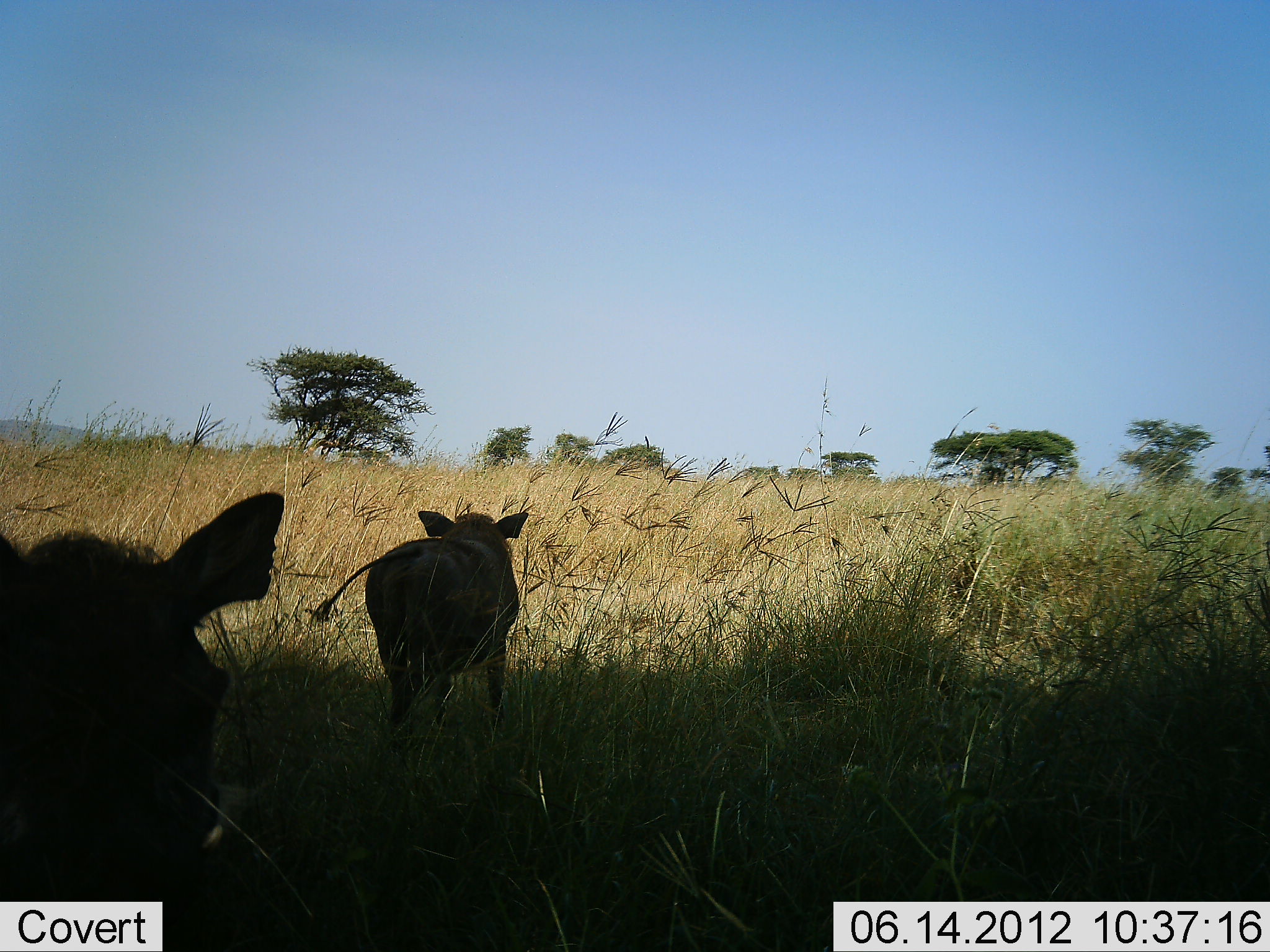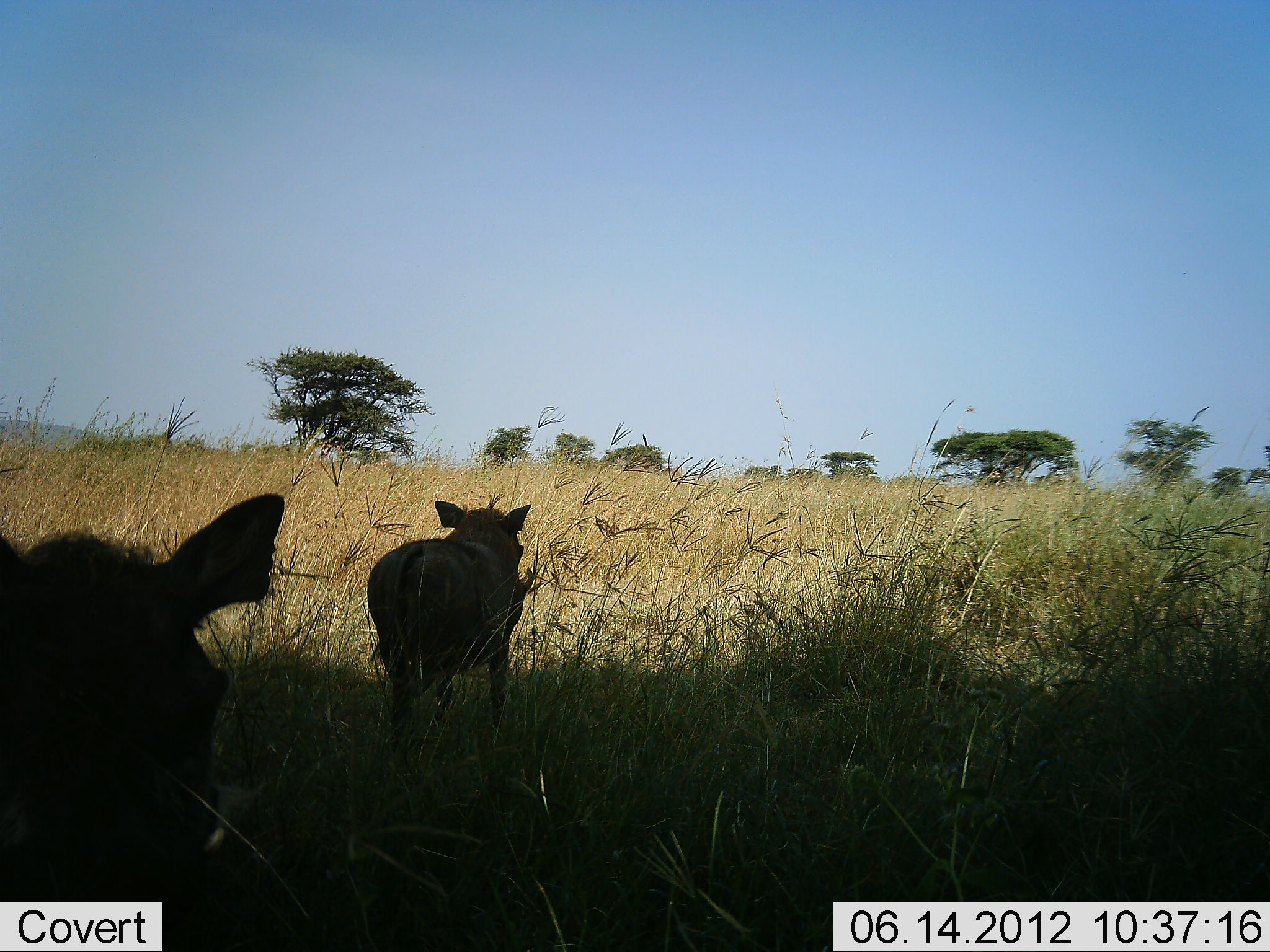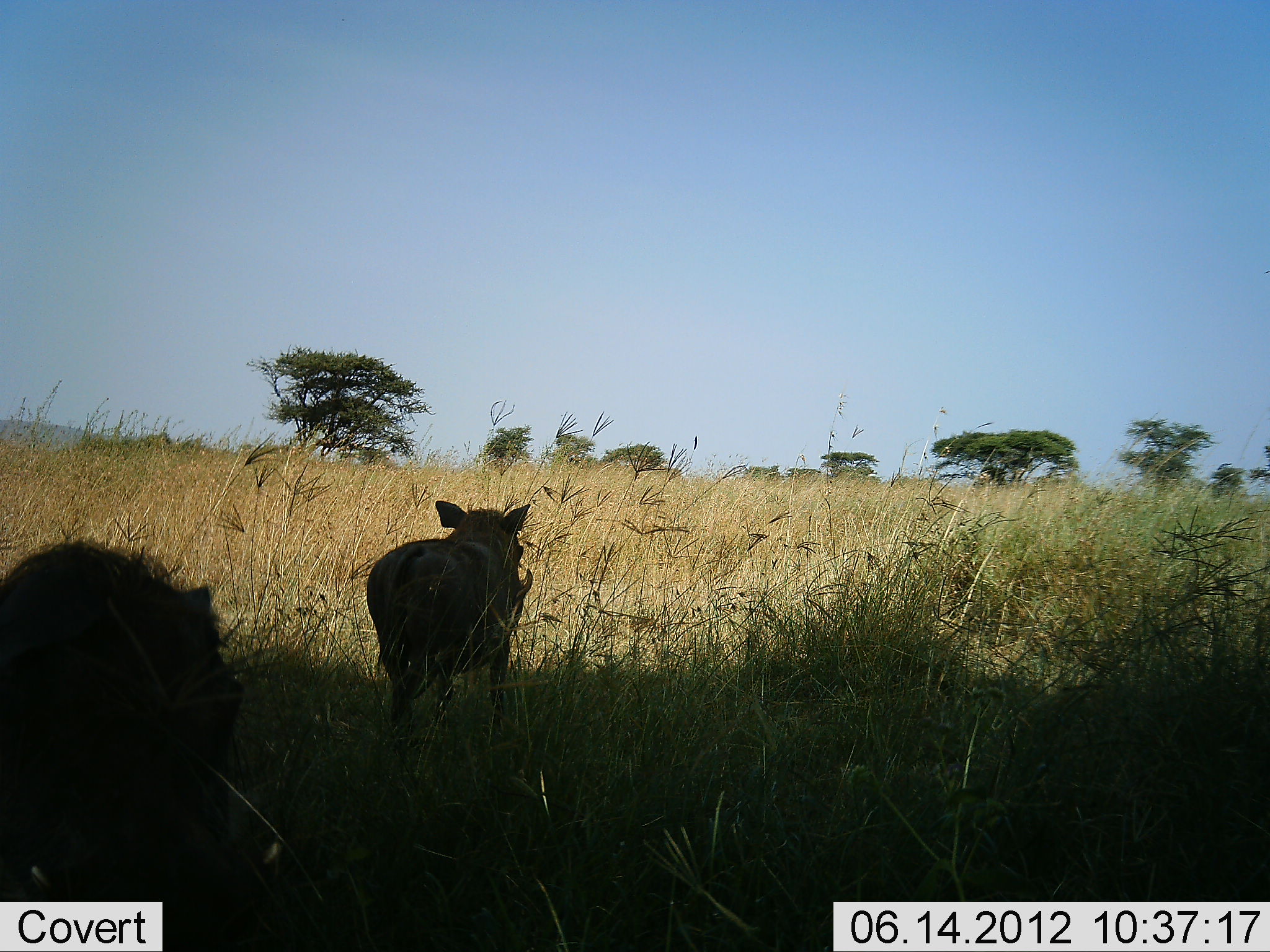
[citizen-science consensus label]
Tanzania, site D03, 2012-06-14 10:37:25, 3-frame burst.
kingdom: Animalia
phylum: Chordata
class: Mammalia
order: Artiodactyla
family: Suidae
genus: Phacochoerus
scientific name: Phacochoerus africanus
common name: warthog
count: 2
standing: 70%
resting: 0%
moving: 30%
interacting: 0%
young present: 0%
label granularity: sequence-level